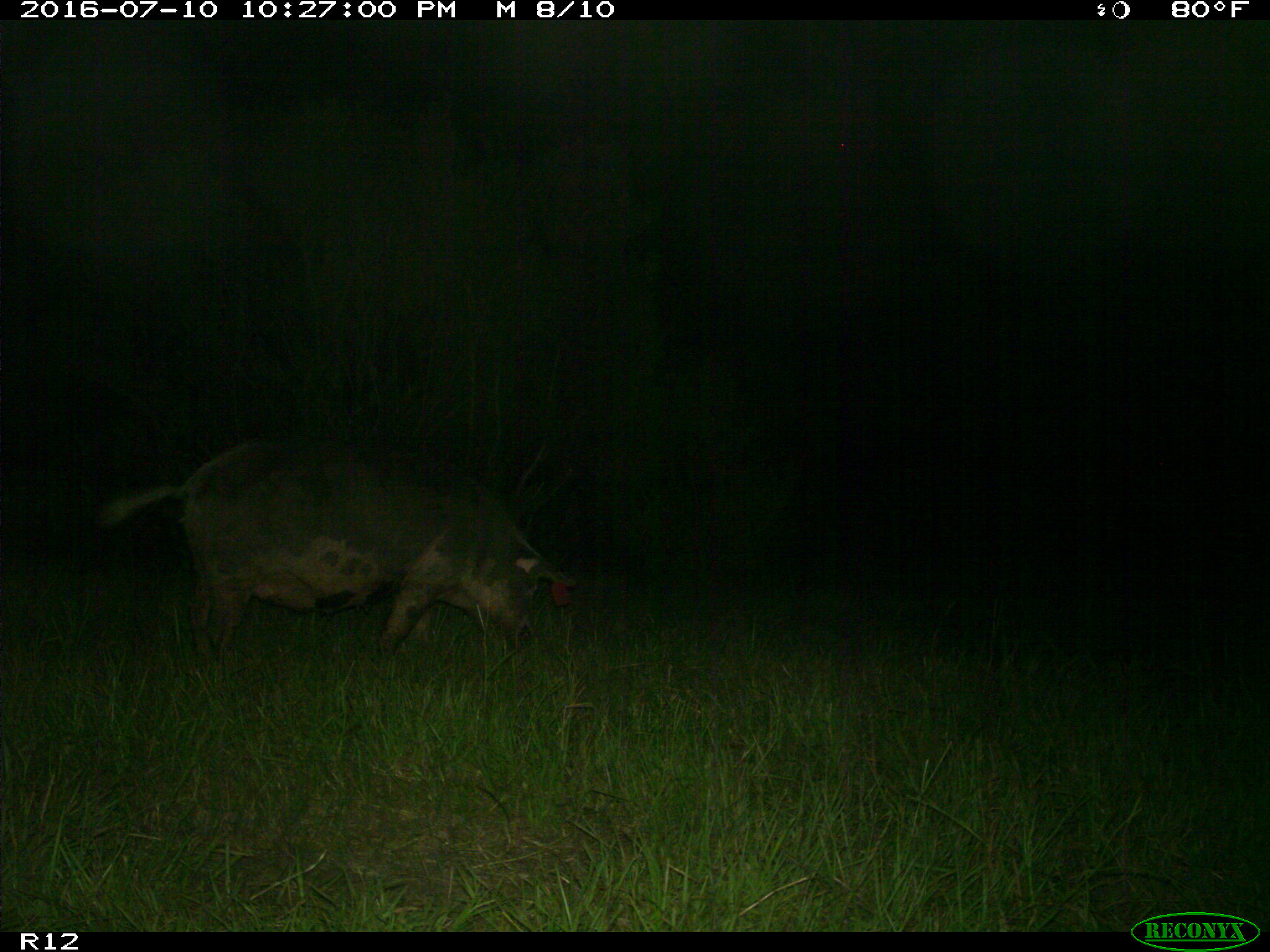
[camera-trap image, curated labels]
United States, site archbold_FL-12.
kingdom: Animalia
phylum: Chordata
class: Mammalia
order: Artiodactyla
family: Suidae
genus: Sus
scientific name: Sus scrofa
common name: wild boar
Sus scrofa (wild boar).